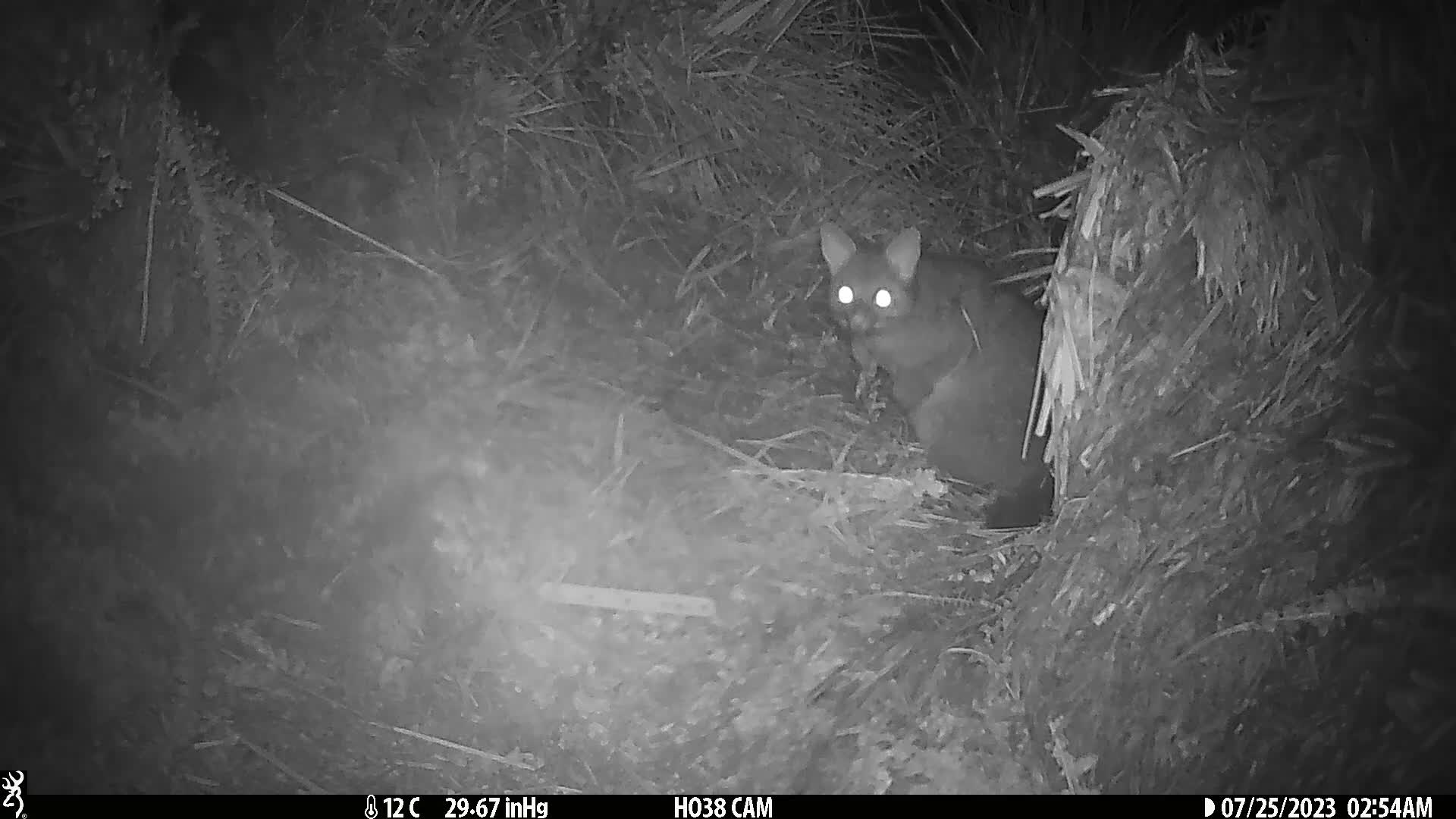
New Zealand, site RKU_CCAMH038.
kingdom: Animalia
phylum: Chordata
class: Mammalia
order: Diprotodontia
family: Phalangeridae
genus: Trichosurus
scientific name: Trichosurus vulpecula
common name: common brushtail possum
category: possum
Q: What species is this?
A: Possum (common brushtail possum) (Trichosurus vulpecula).